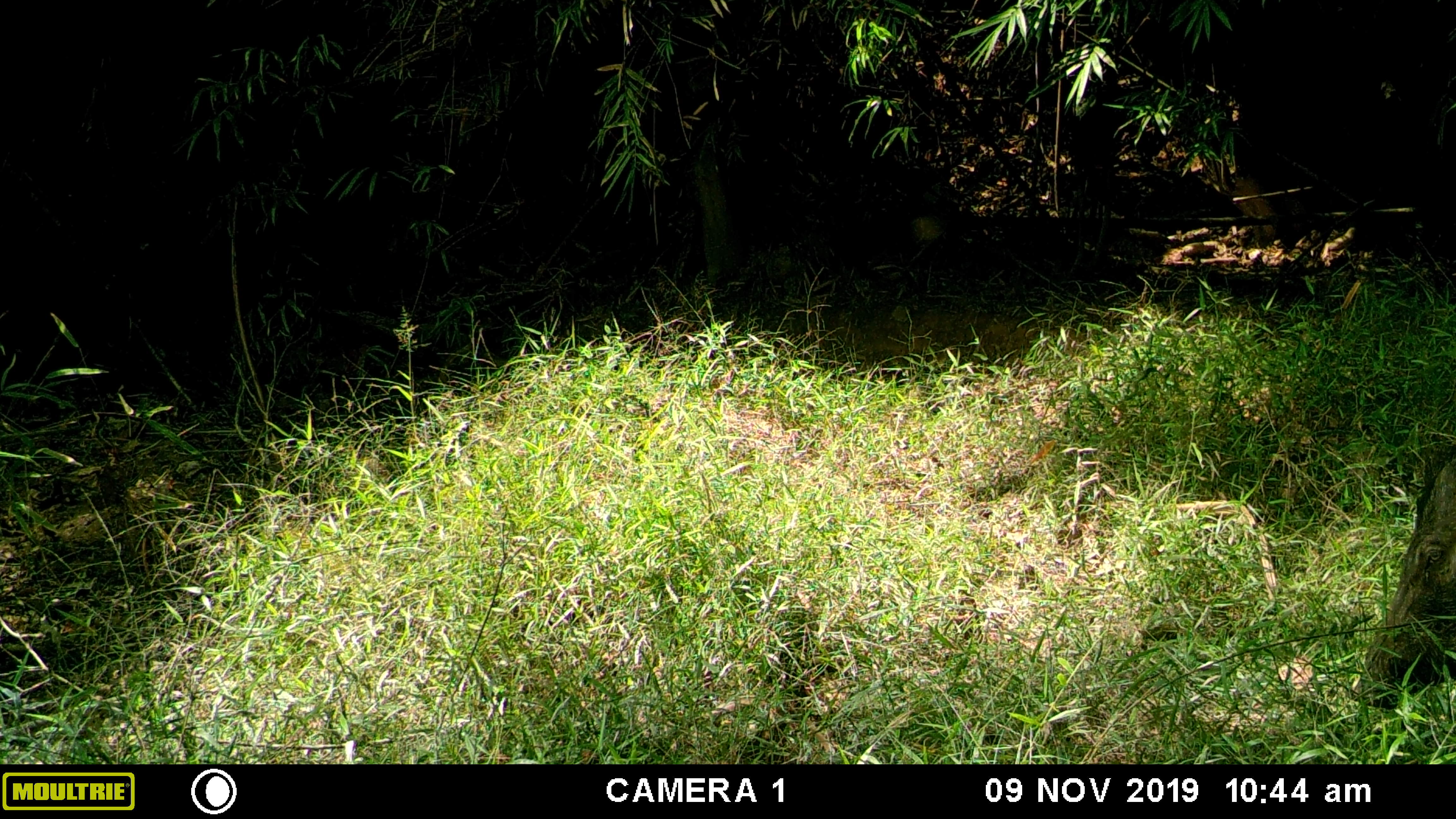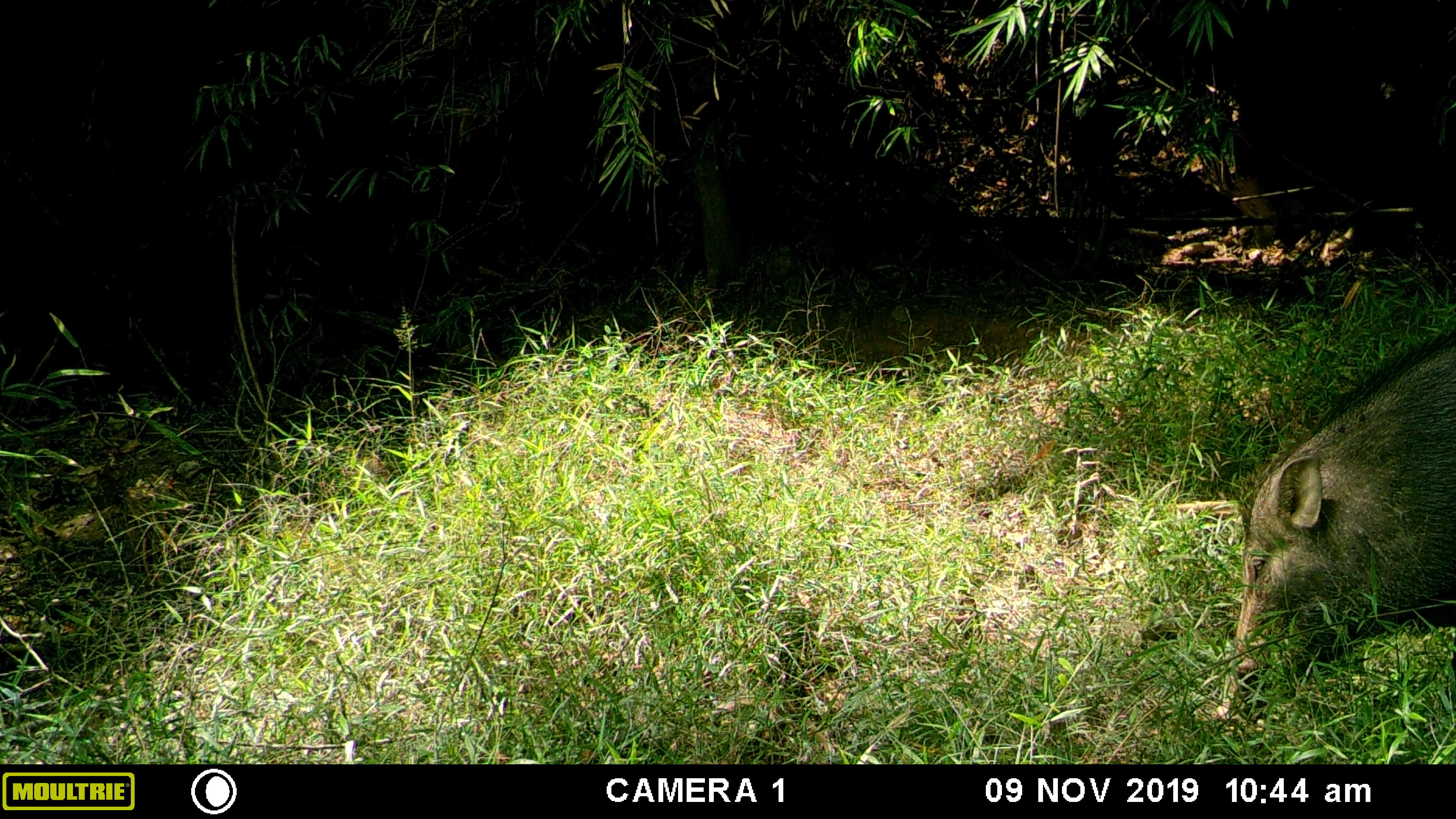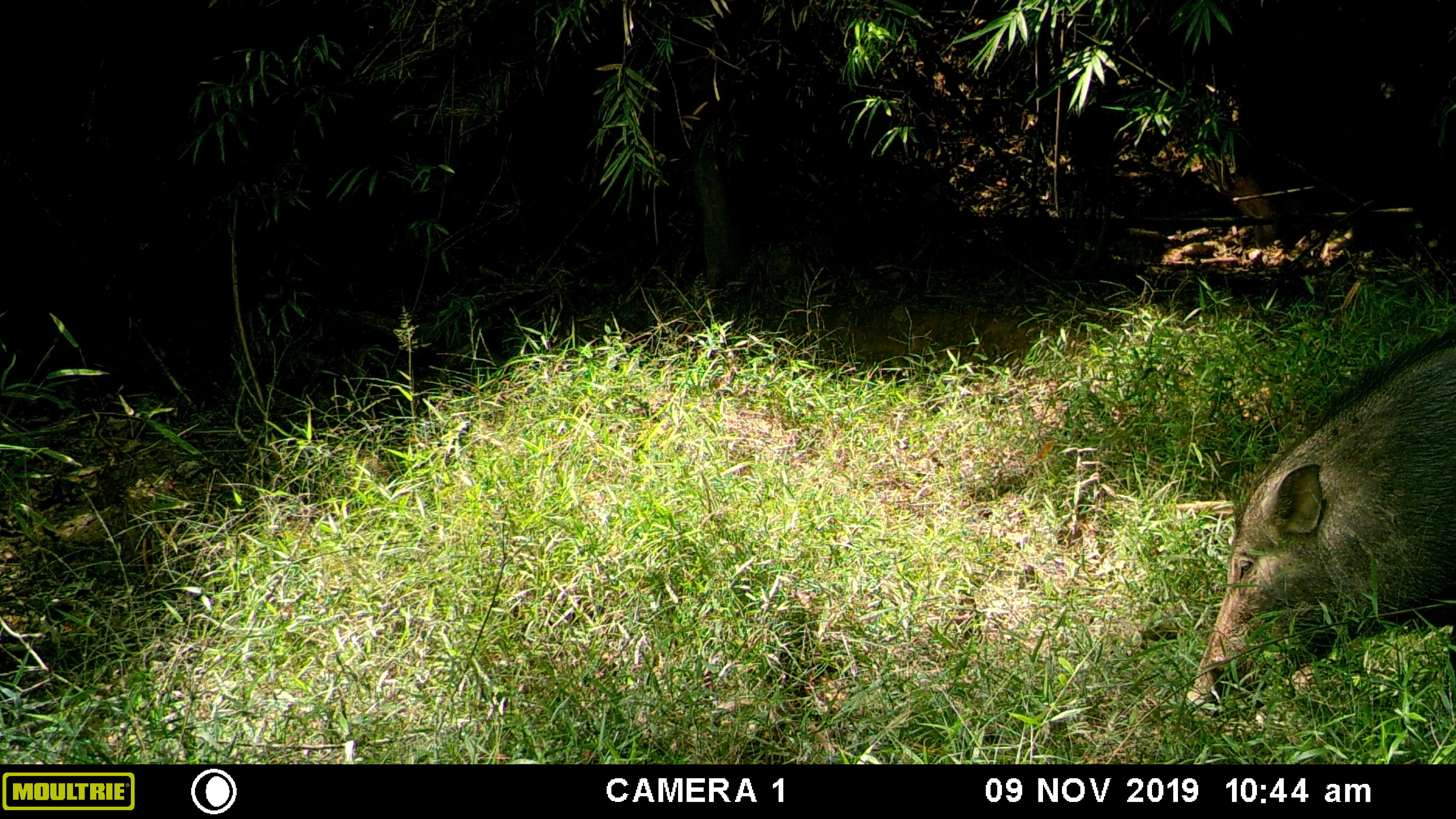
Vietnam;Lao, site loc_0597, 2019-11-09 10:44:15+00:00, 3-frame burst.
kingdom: Animalia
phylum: Chordata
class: Mammalia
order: Artiodactyla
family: Suidae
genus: Sus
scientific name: Sus scrofa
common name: eurasian wild pig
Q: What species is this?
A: Eurasian wild pig (Sus scrofa).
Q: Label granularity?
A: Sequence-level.